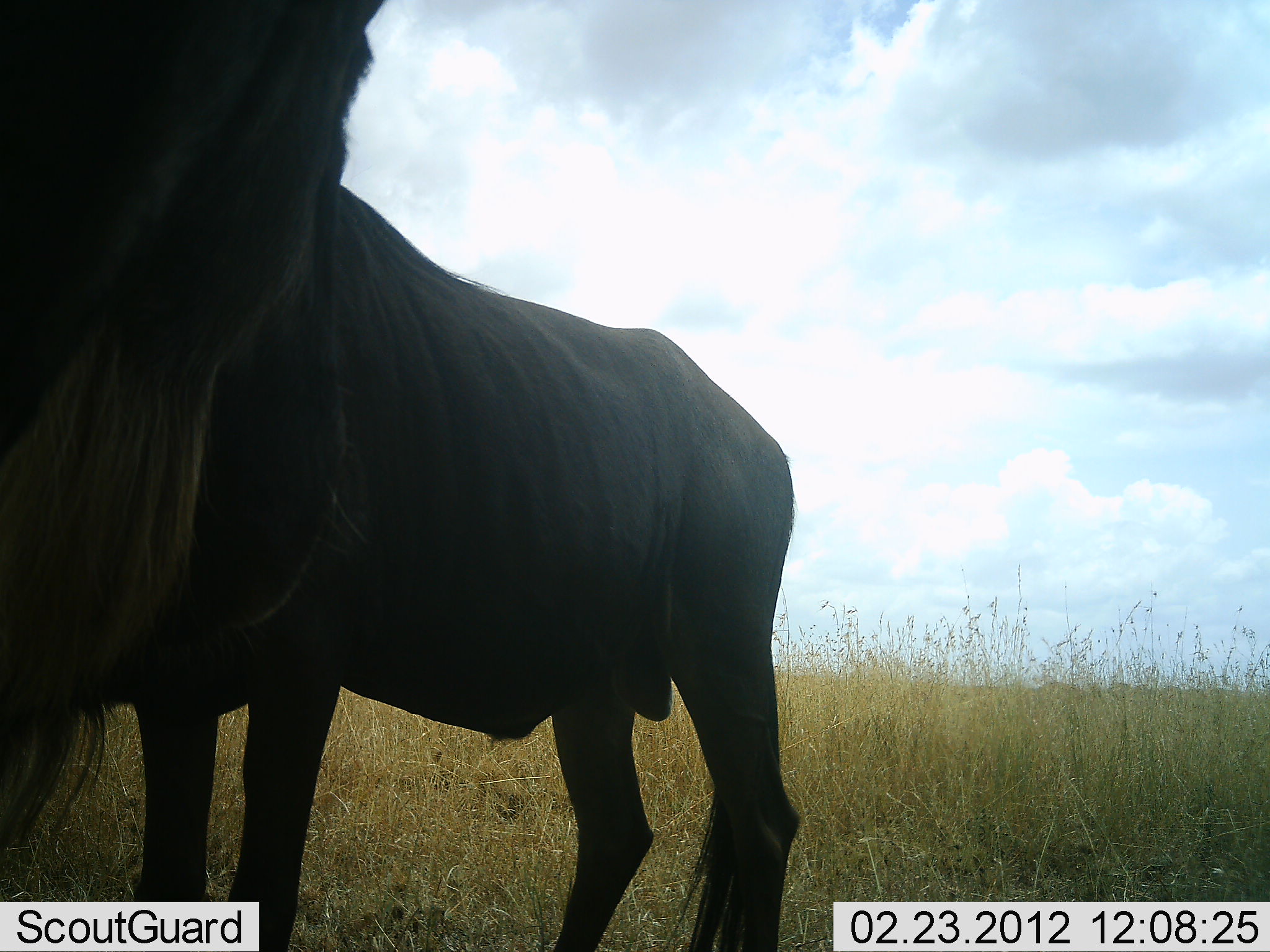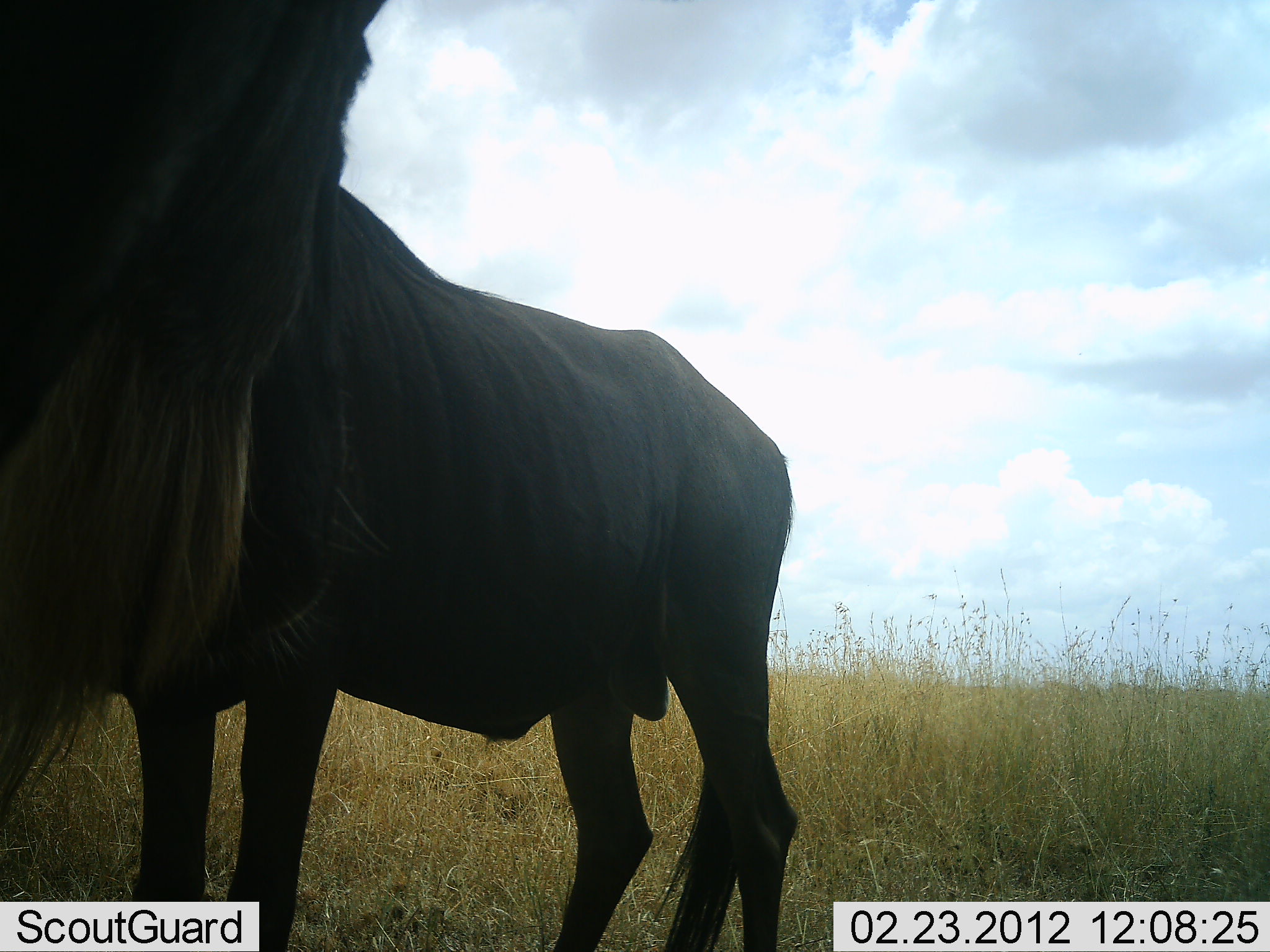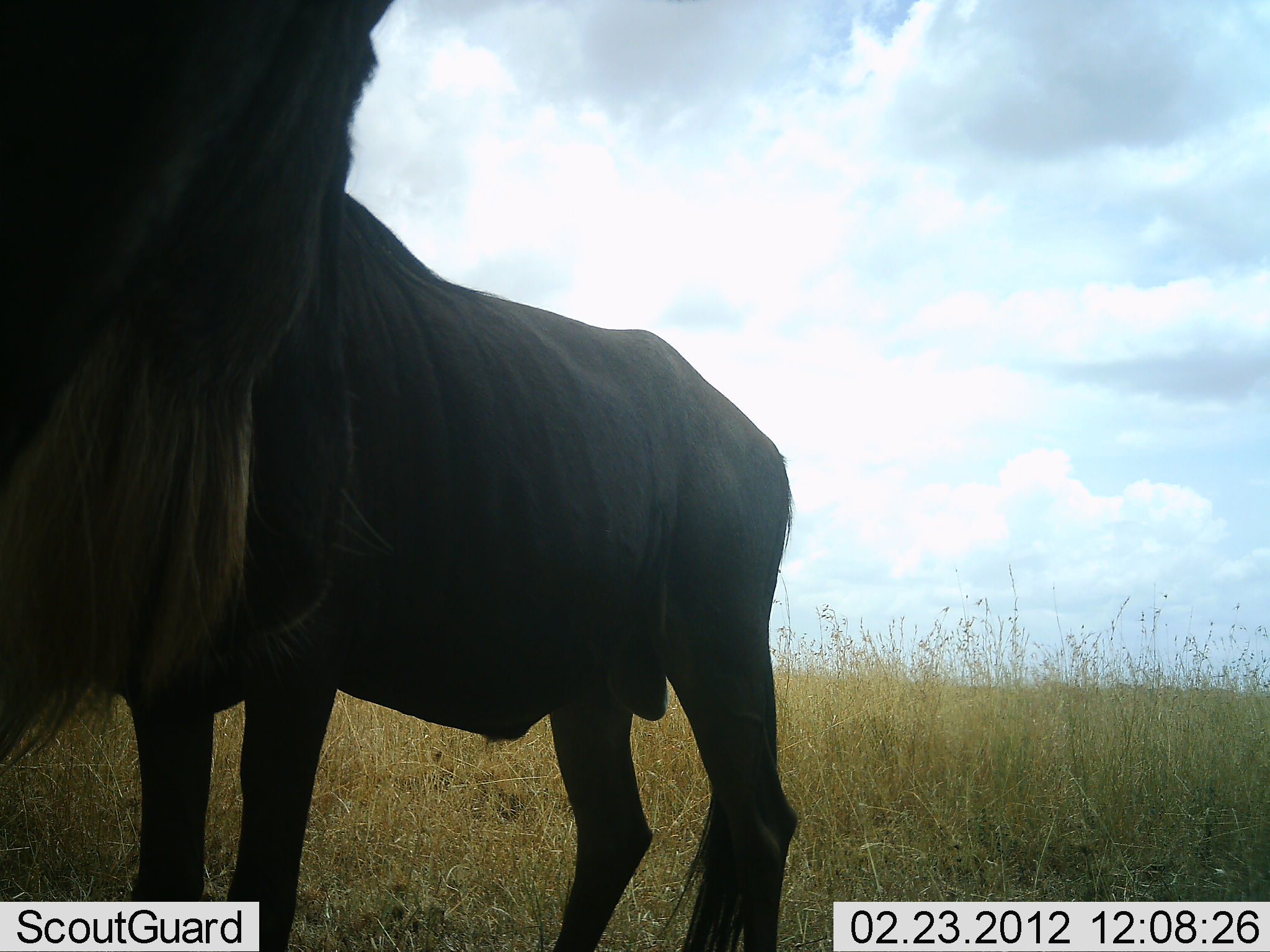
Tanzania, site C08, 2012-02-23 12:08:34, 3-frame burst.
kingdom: Animalia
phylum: Chordata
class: Mammalia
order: Artiodactyla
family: Bovidae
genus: Connochaetes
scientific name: Connochaetes taurinus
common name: blue wildebeest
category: wildebeest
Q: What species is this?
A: Wildebeest (blue wildebeest) (Connochaetes taurinus).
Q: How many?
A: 2.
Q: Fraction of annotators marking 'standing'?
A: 93%.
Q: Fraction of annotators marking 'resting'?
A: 0%.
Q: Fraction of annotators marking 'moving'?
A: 3%.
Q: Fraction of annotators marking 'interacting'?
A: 7%.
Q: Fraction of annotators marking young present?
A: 0%.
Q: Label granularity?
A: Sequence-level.